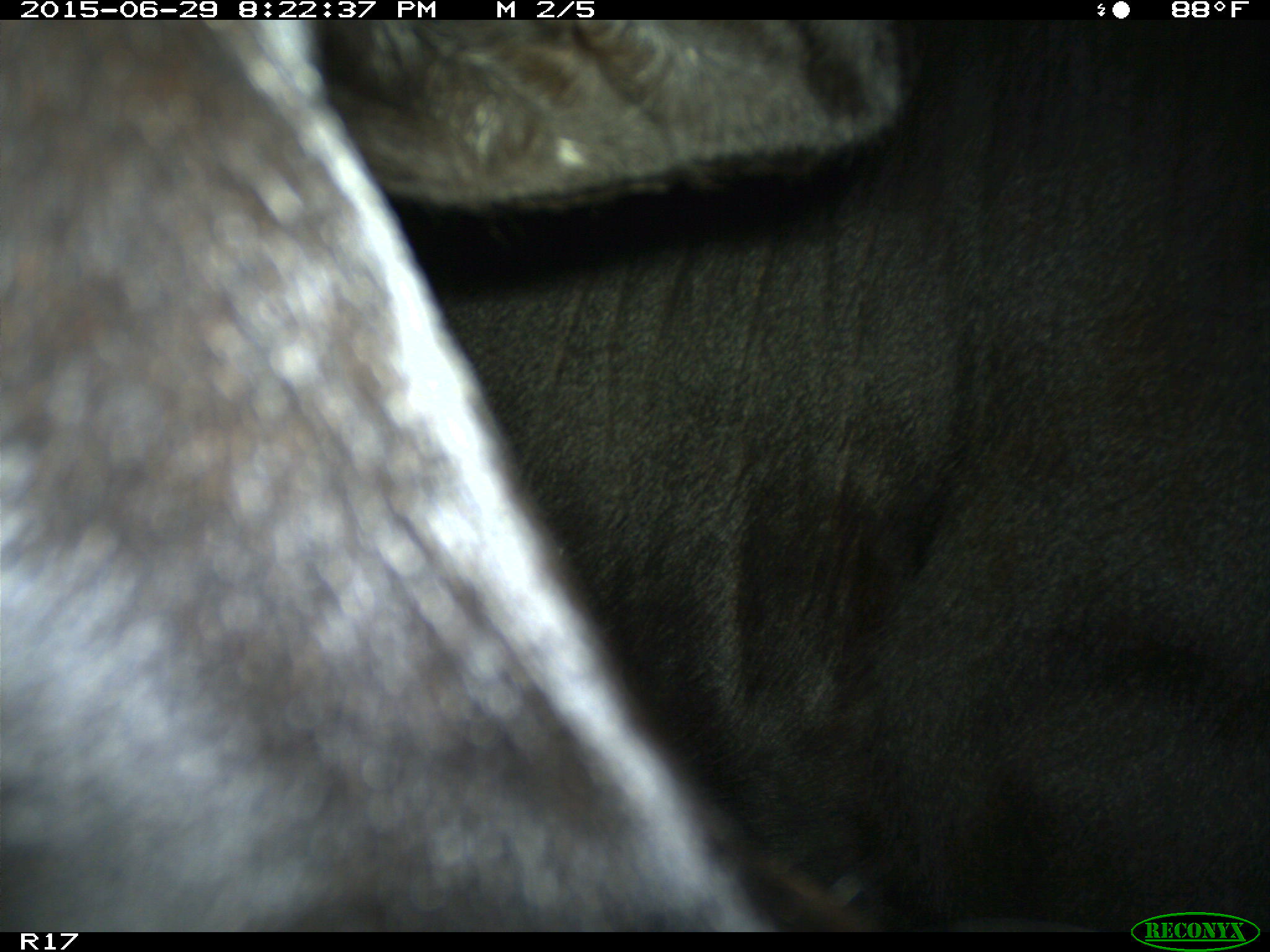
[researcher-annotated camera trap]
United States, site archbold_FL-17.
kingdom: Animalia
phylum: Chordata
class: Mammalia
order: Artiodactyla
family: Bovidae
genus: Bos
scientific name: Bos taurus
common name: domestic cow